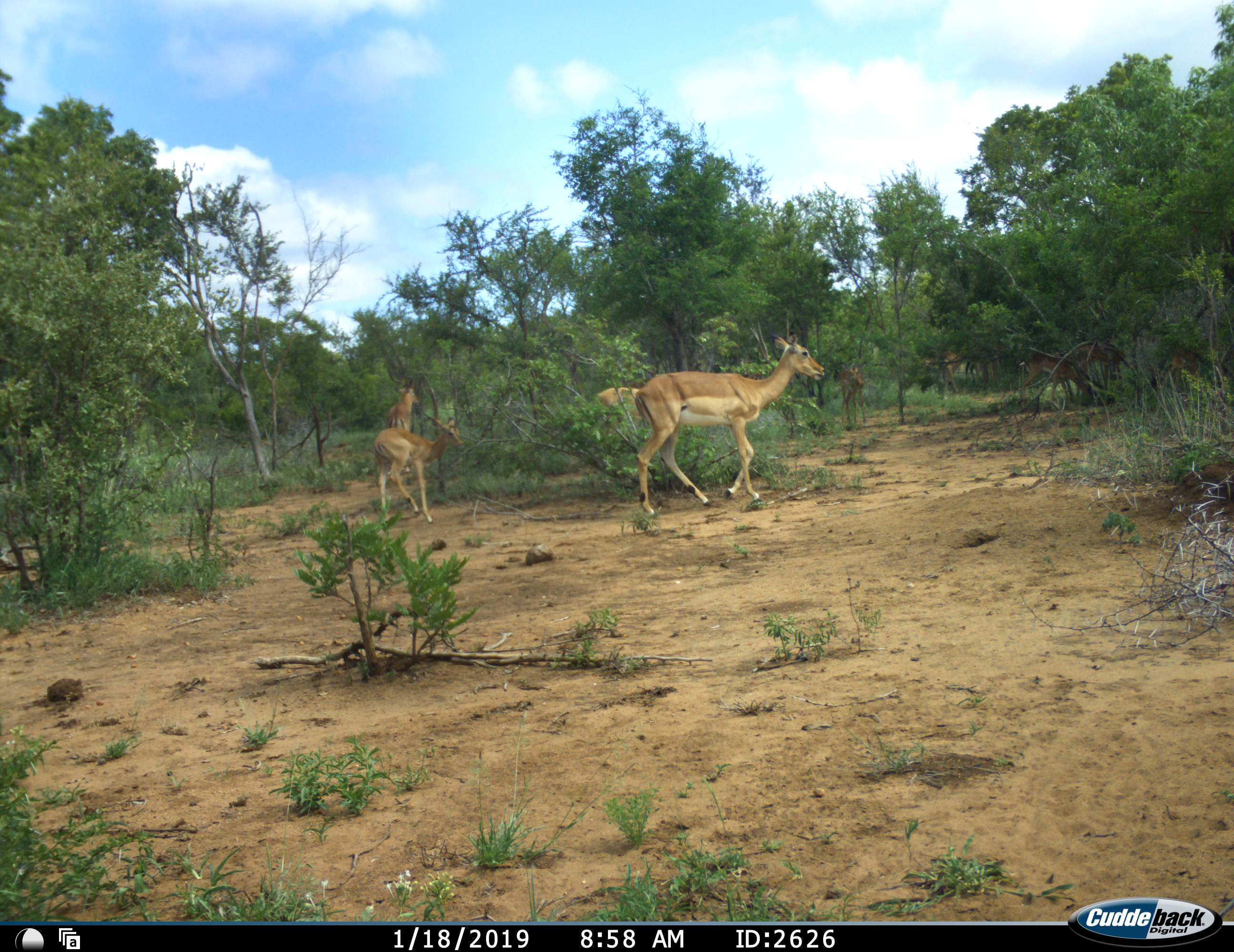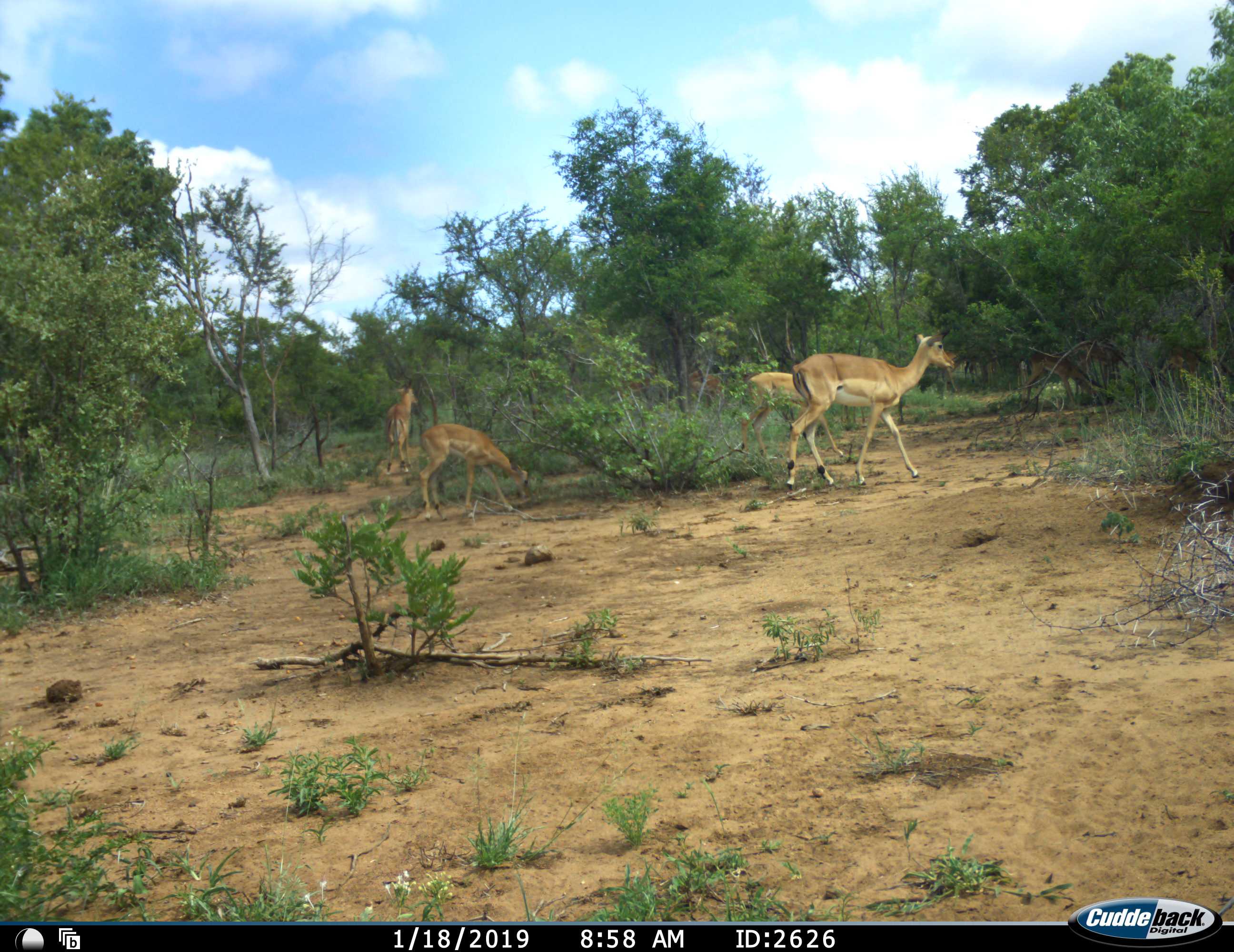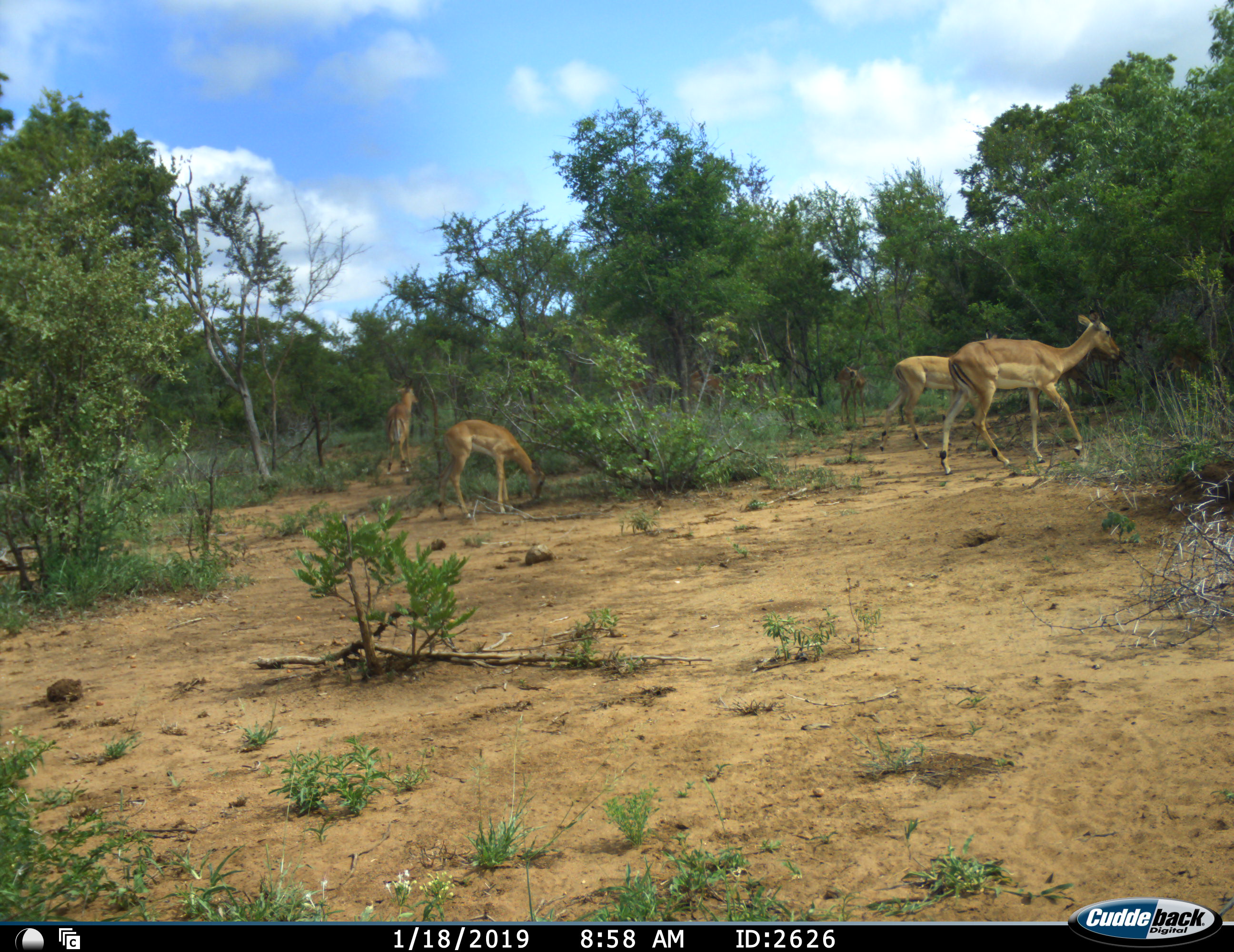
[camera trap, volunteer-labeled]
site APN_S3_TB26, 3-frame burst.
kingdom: Animalia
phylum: Chordata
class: Mammalia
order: Artiodactyla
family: Bovidae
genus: Aepyceros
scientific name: Aepyceros melampus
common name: impala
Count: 6.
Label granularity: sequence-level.